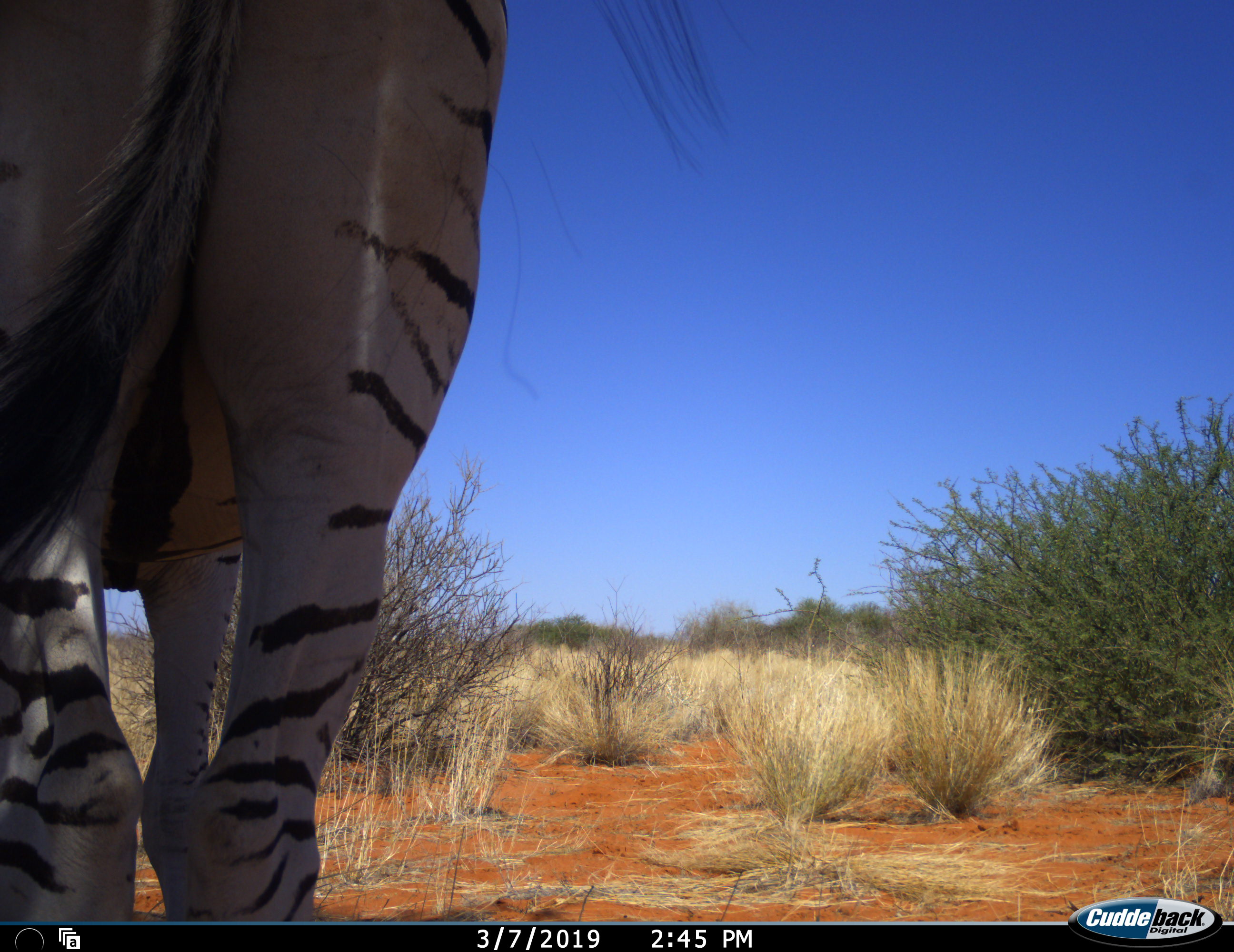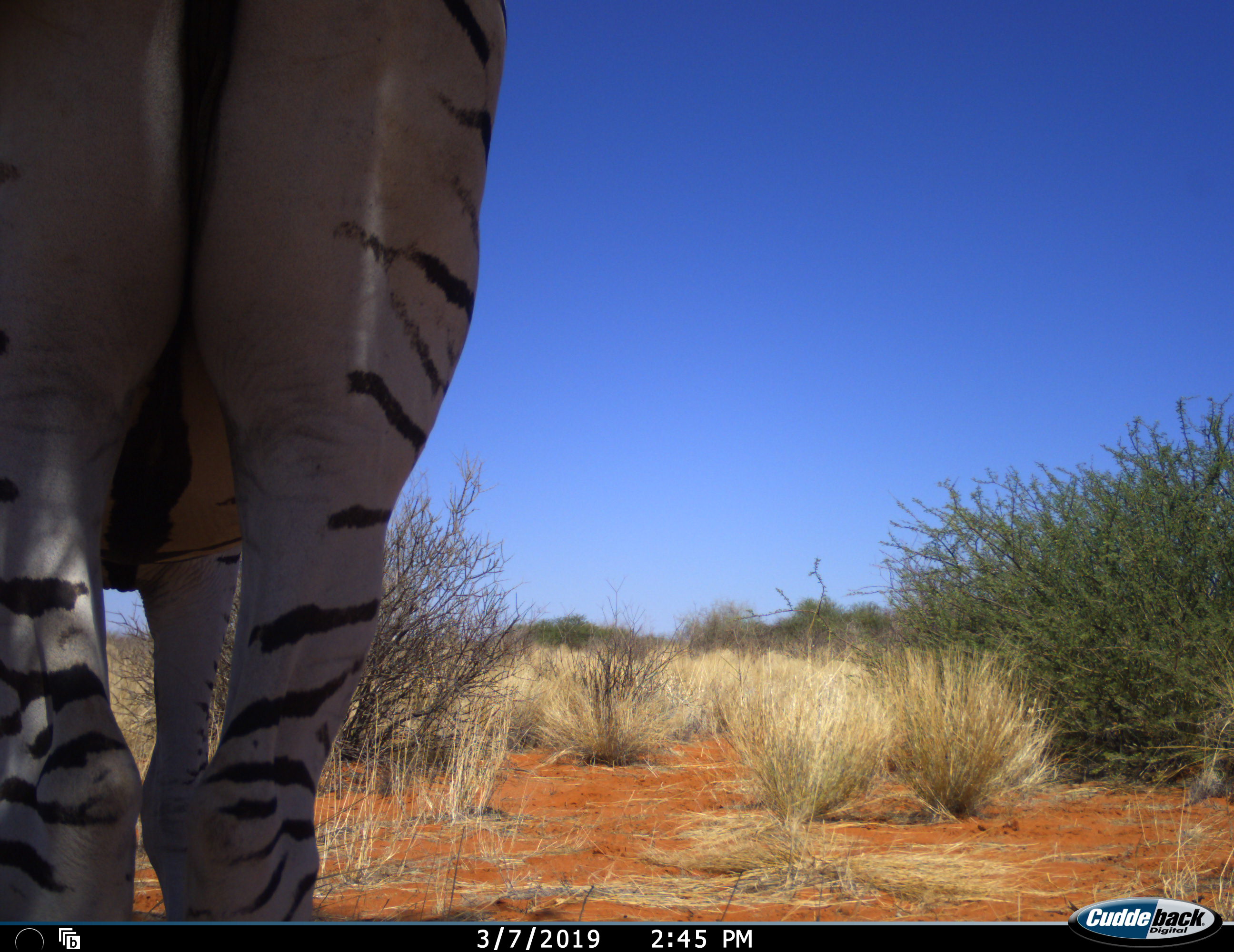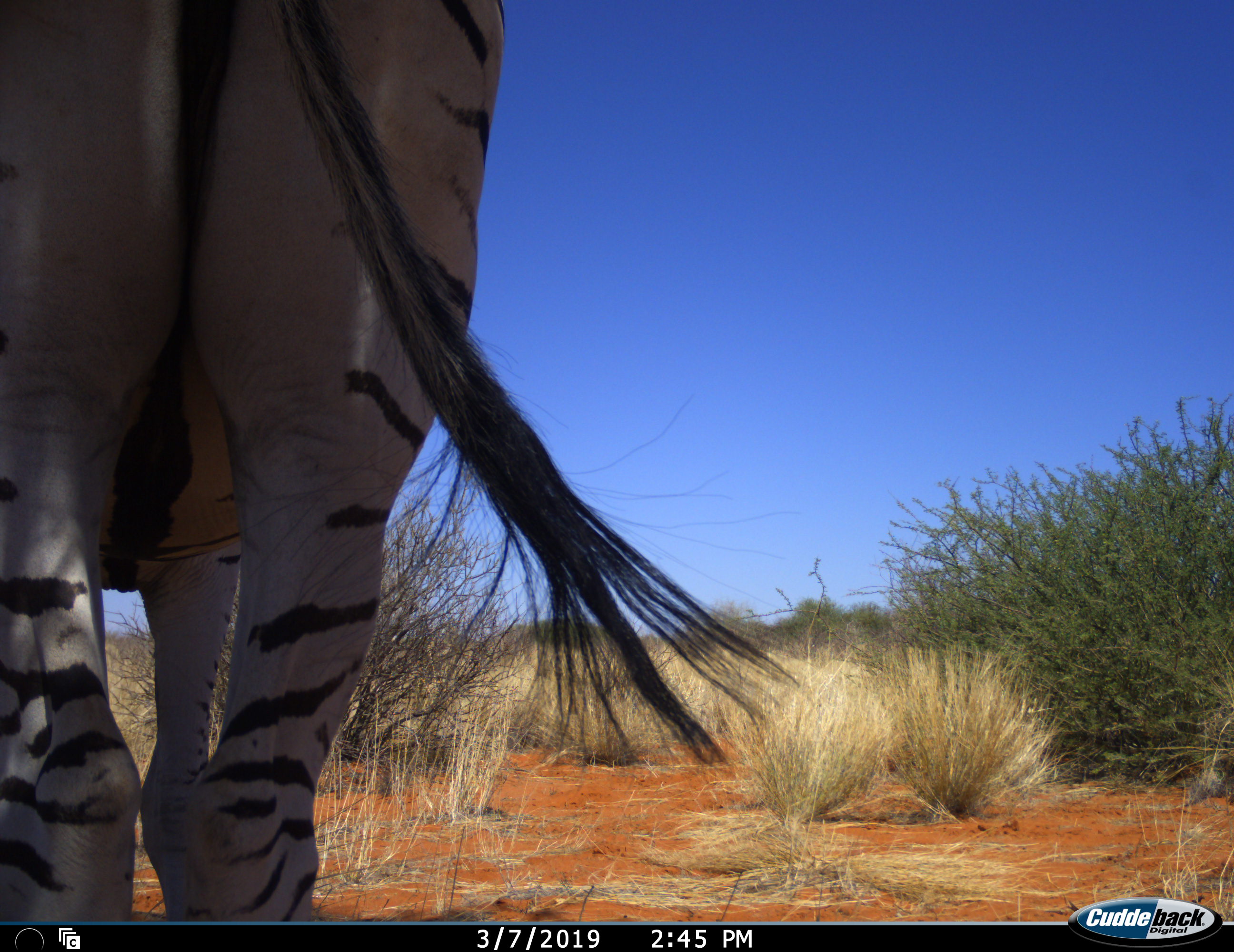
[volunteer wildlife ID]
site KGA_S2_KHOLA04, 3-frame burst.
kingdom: Animalia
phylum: Chordata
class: Mammalia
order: Perissodactyla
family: Equidae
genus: Equus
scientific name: Equus quagga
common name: plains zebra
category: zebraplains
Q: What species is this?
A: Zebraplains (plains zebra) (Equus quagga).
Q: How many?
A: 1.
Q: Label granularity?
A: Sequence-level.